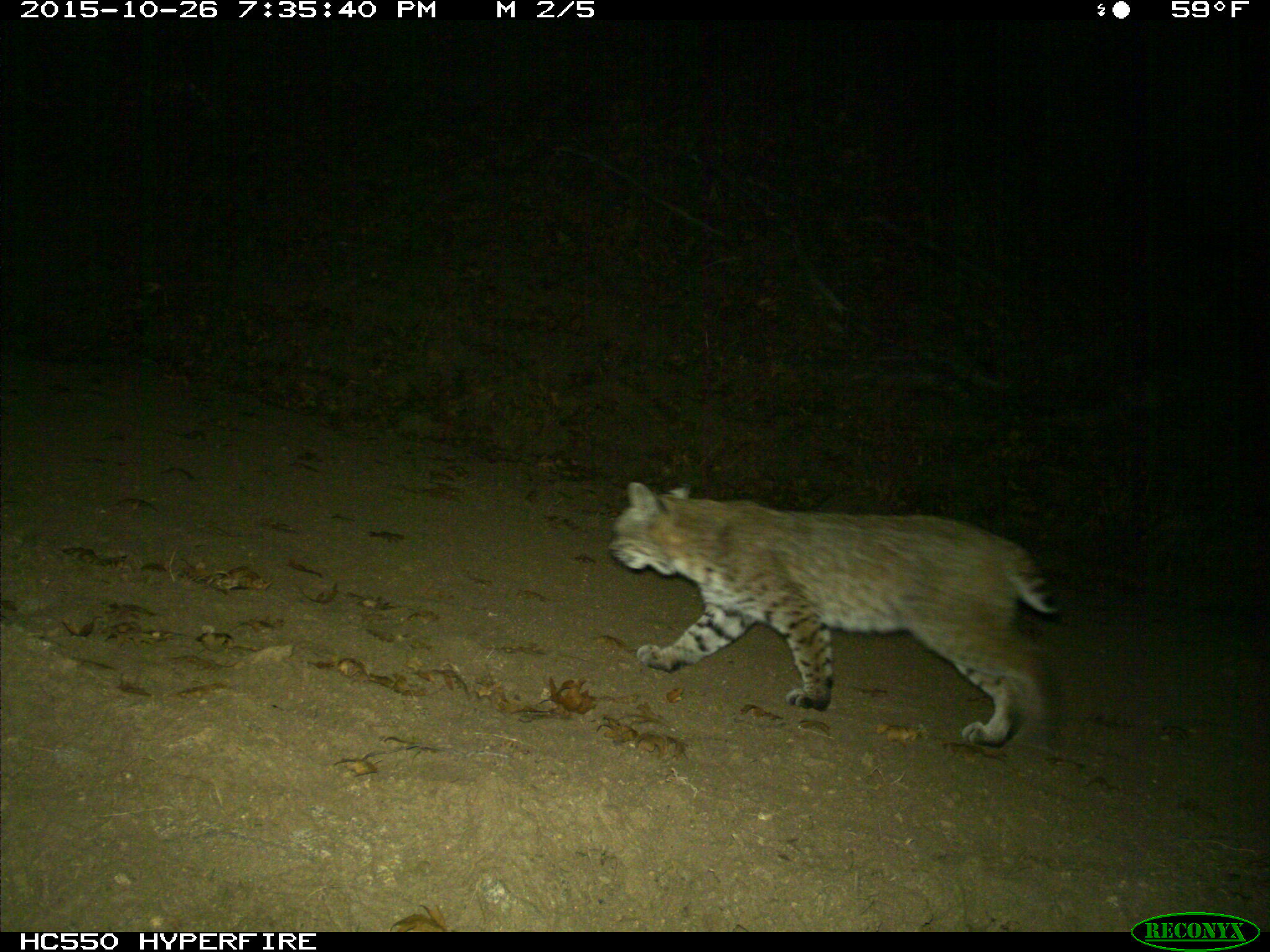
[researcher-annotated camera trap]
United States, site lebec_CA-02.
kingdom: Animalia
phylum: Chordata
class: Mammalia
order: Carnivora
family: Felidae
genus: Lynx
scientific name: Lynx rufus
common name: bobcat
Lynx rufus (bobcat).